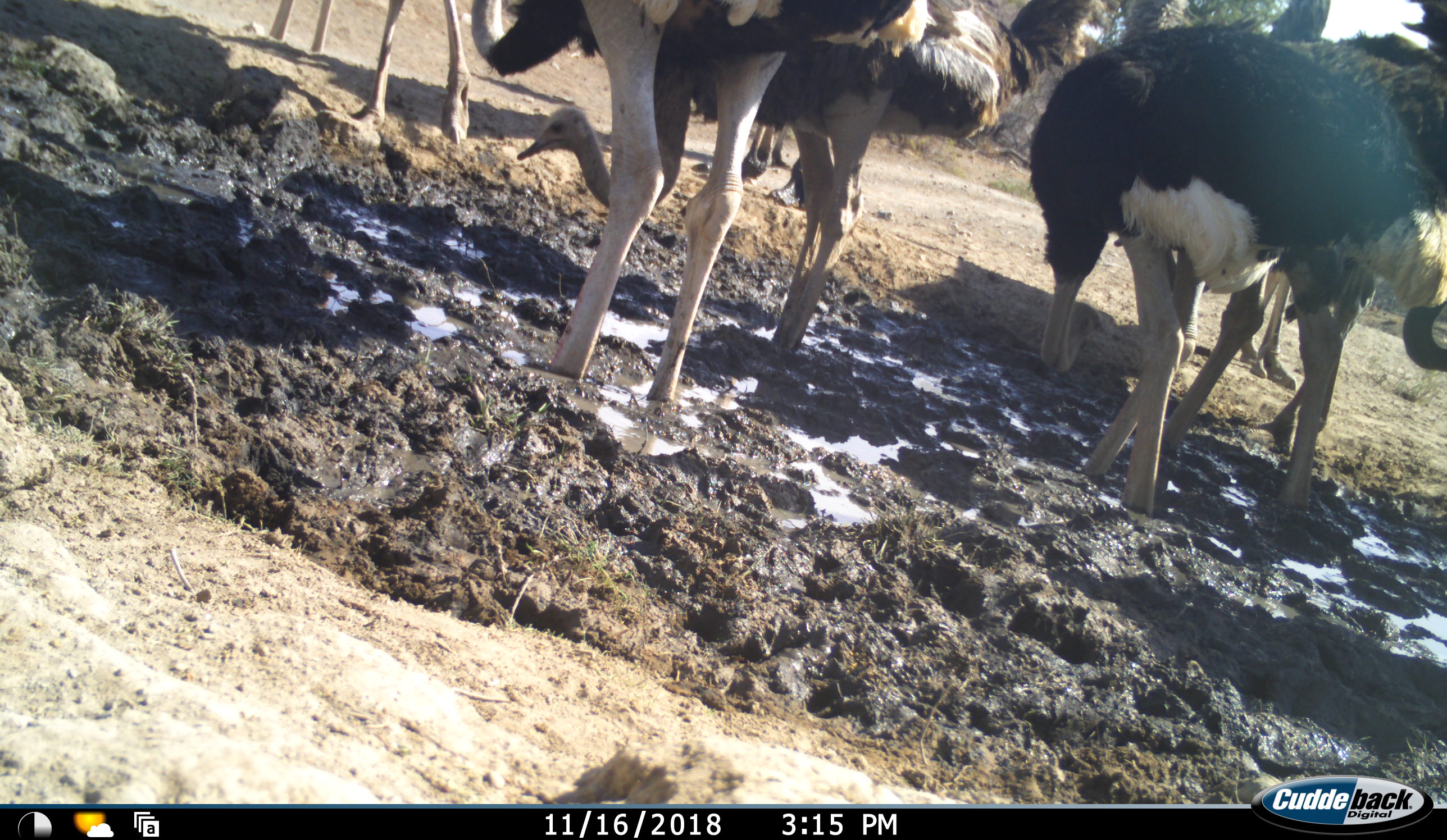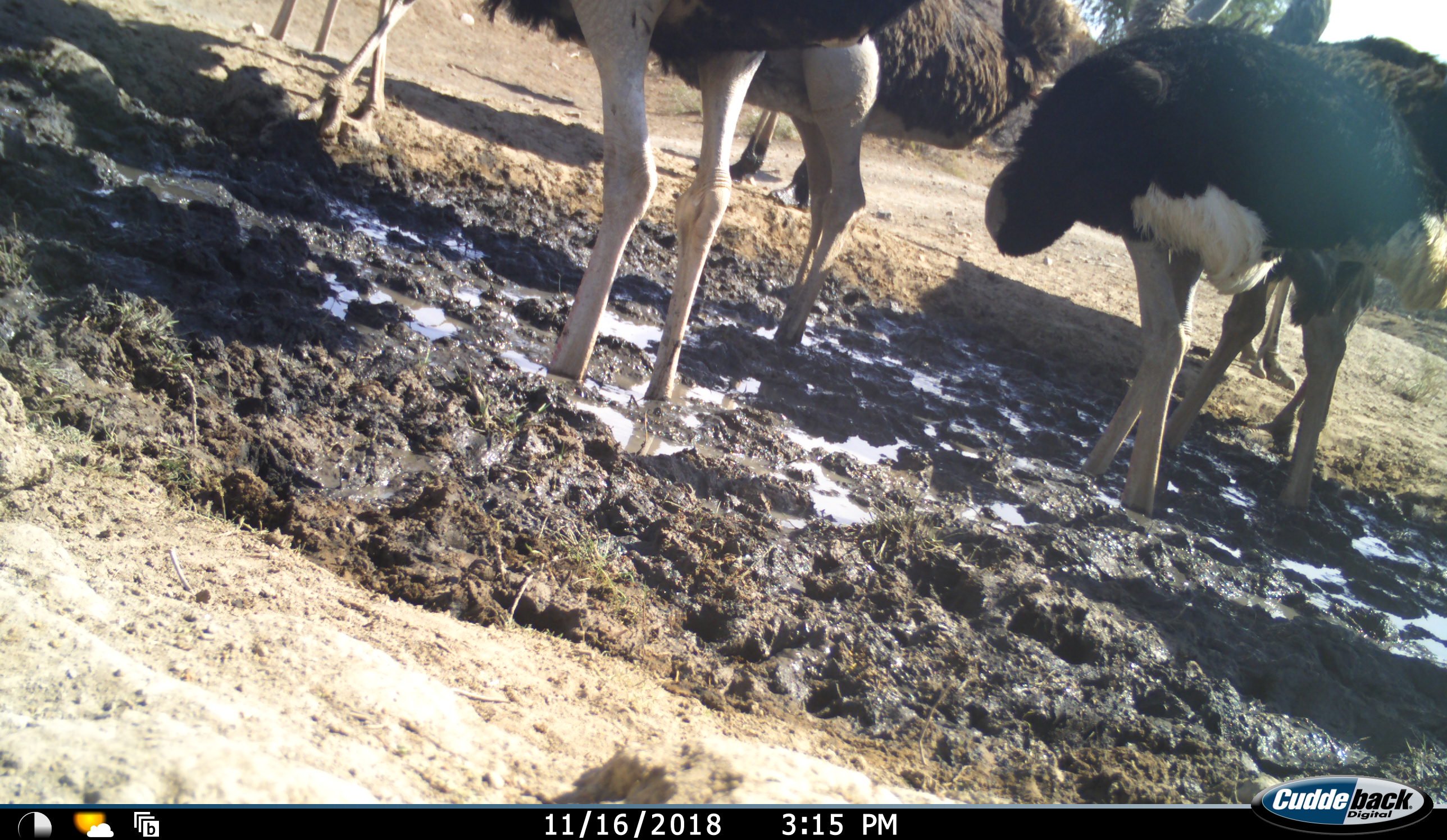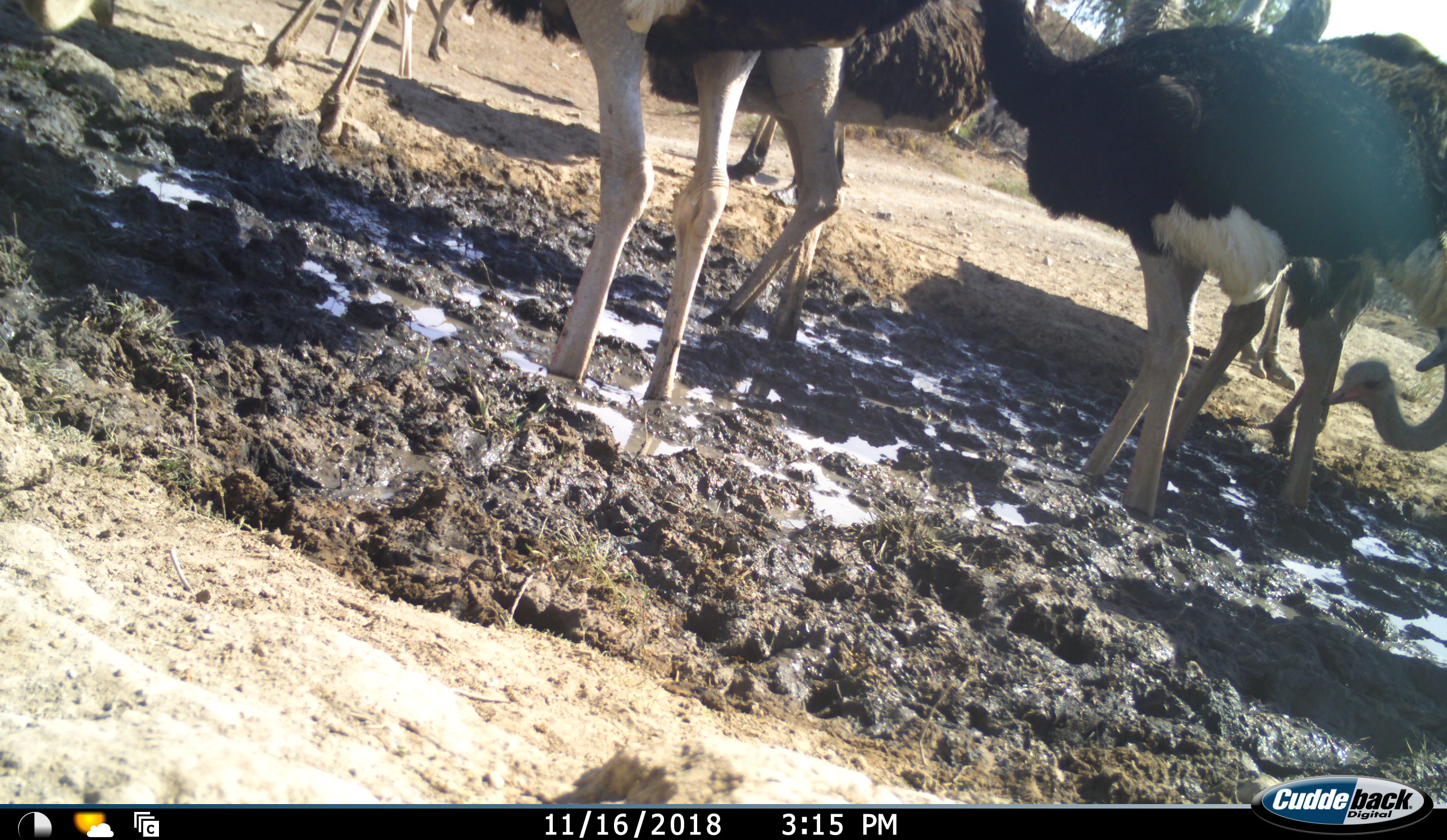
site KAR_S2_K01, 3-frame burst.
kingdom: Animalia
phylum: Chordata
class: Aves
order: Struthioniformes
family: Struthionidae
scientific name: Struthionidae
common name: ostrich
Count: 9.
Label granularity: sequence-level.